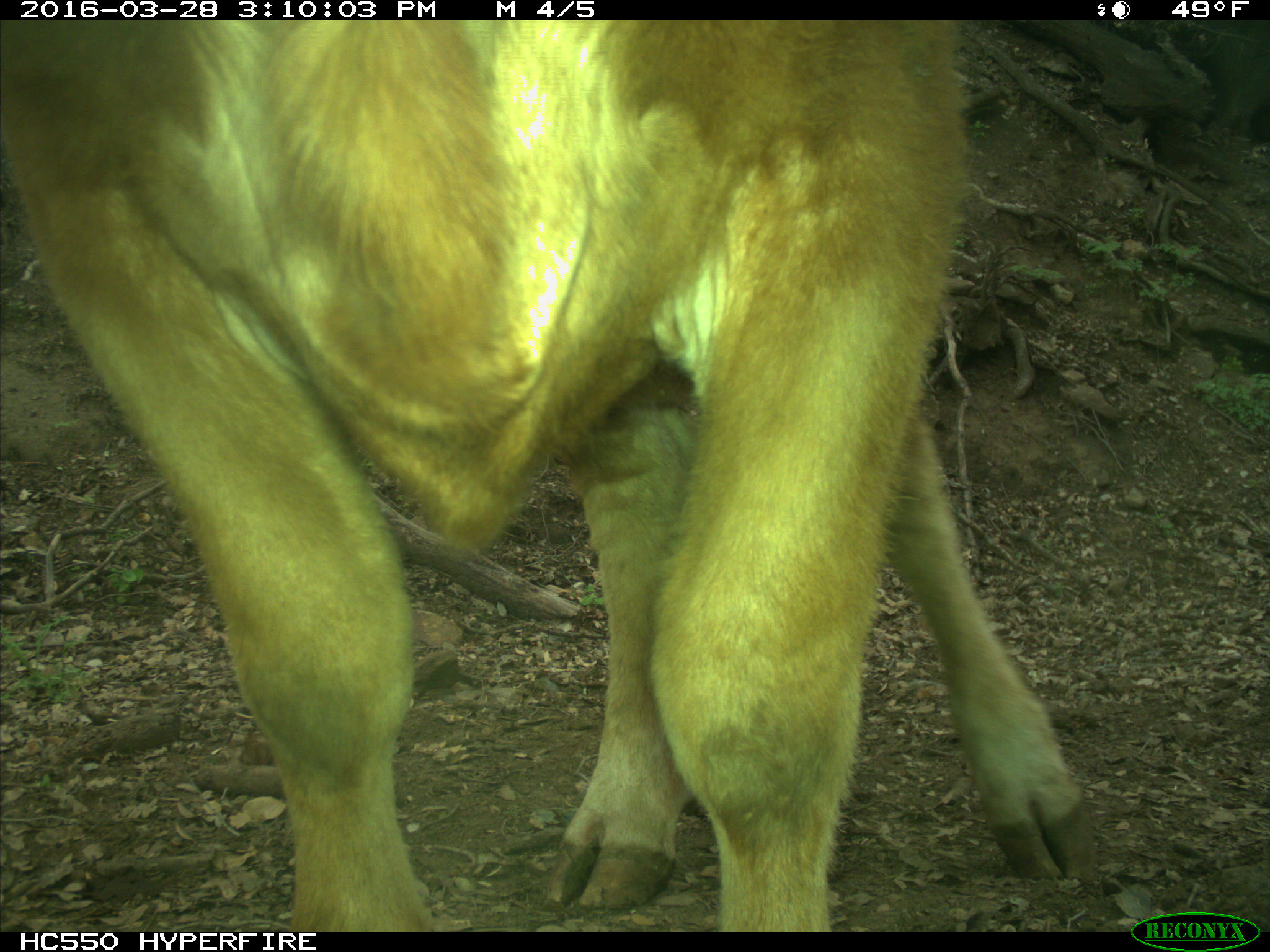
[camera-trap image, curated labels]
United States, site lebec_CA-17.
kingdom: Animalia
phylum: Chordata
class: Mammalia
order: Artiodactyla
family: Bovidae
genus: Bos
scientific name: Bos taurus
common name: domestic cow